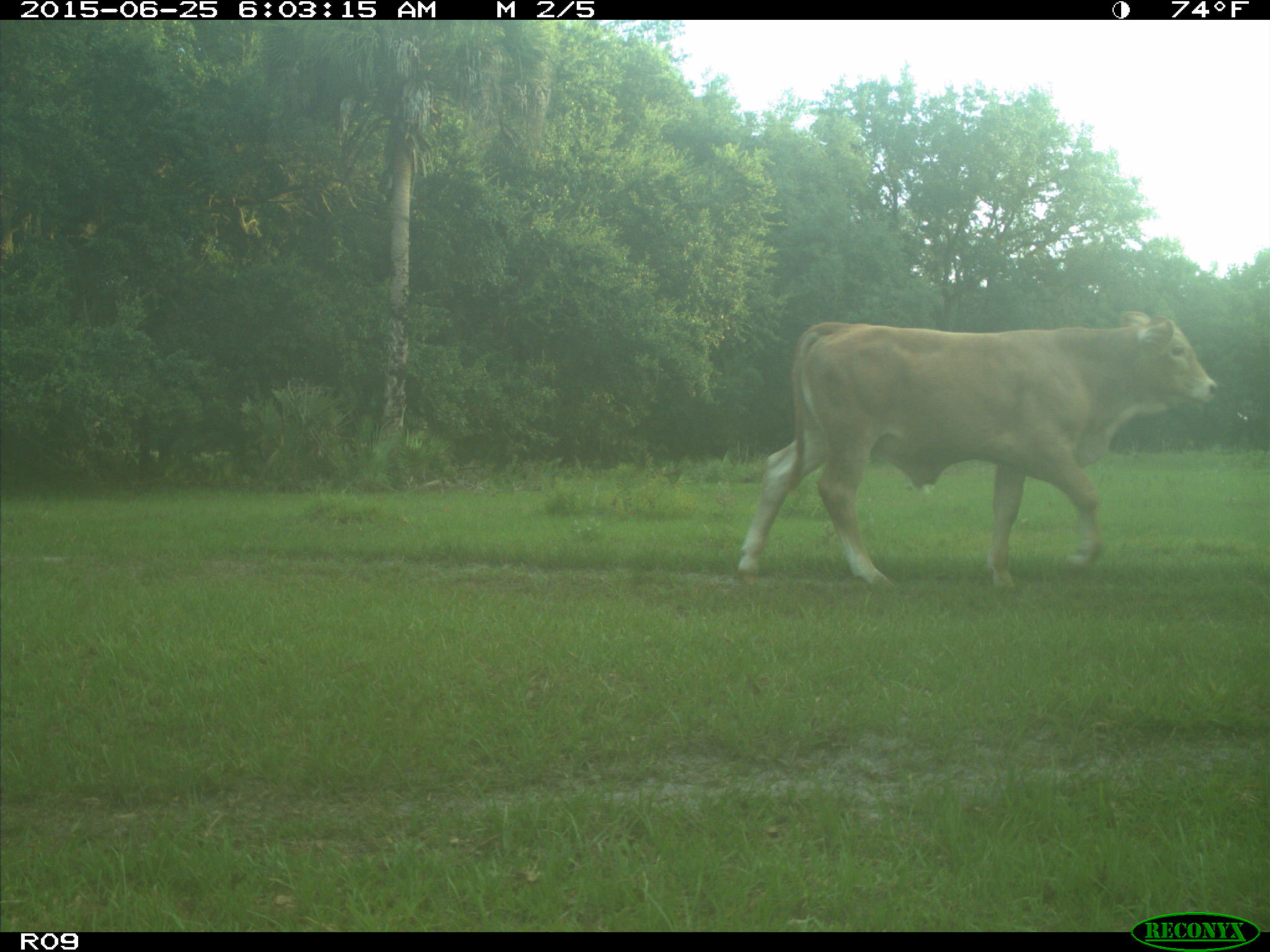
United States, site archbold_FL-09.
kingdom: Animalia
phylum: Chordata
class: Mammalia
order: Artiodactyla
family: Bovidae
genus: Bos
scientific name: Bos taurus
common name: domestic cow